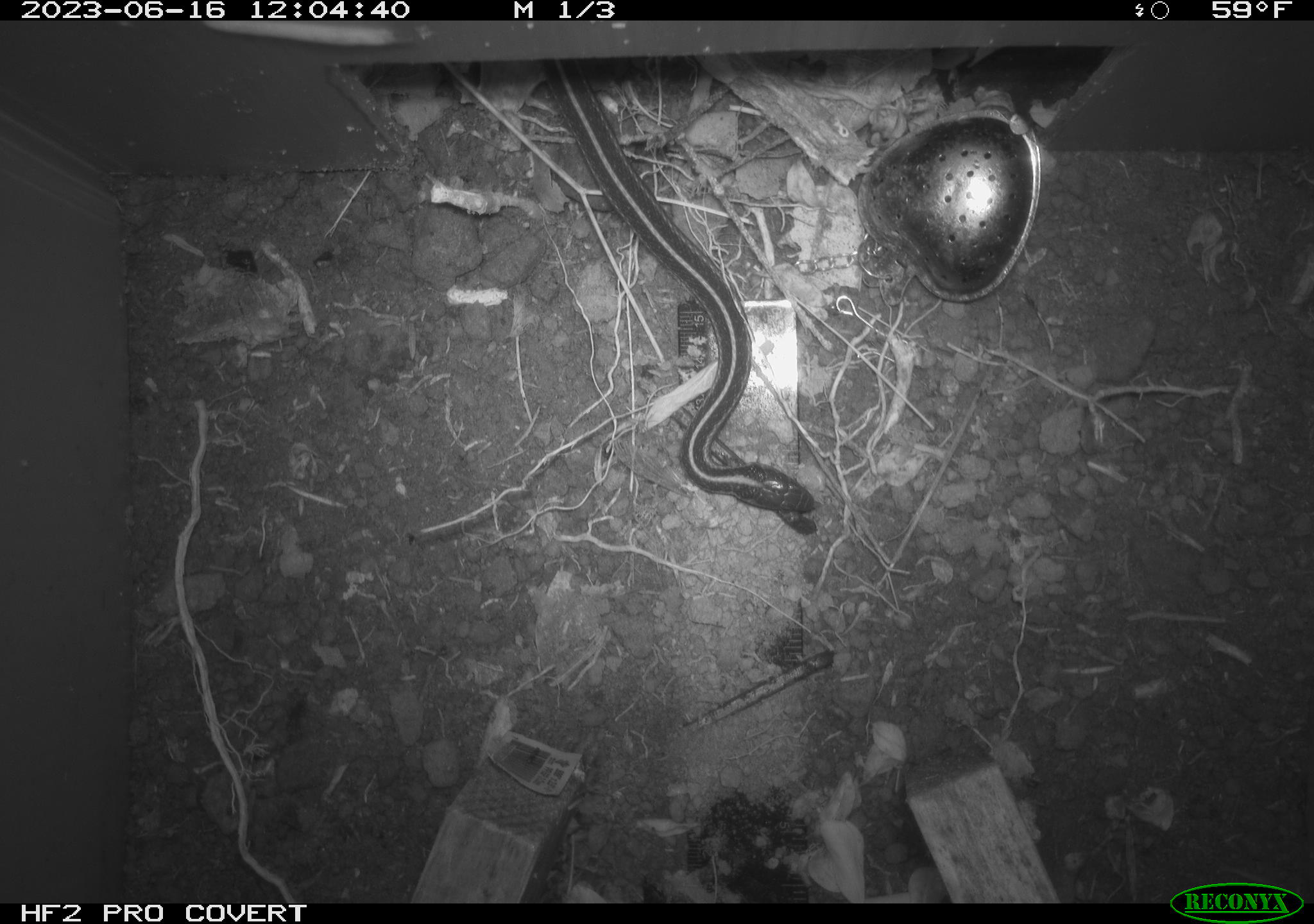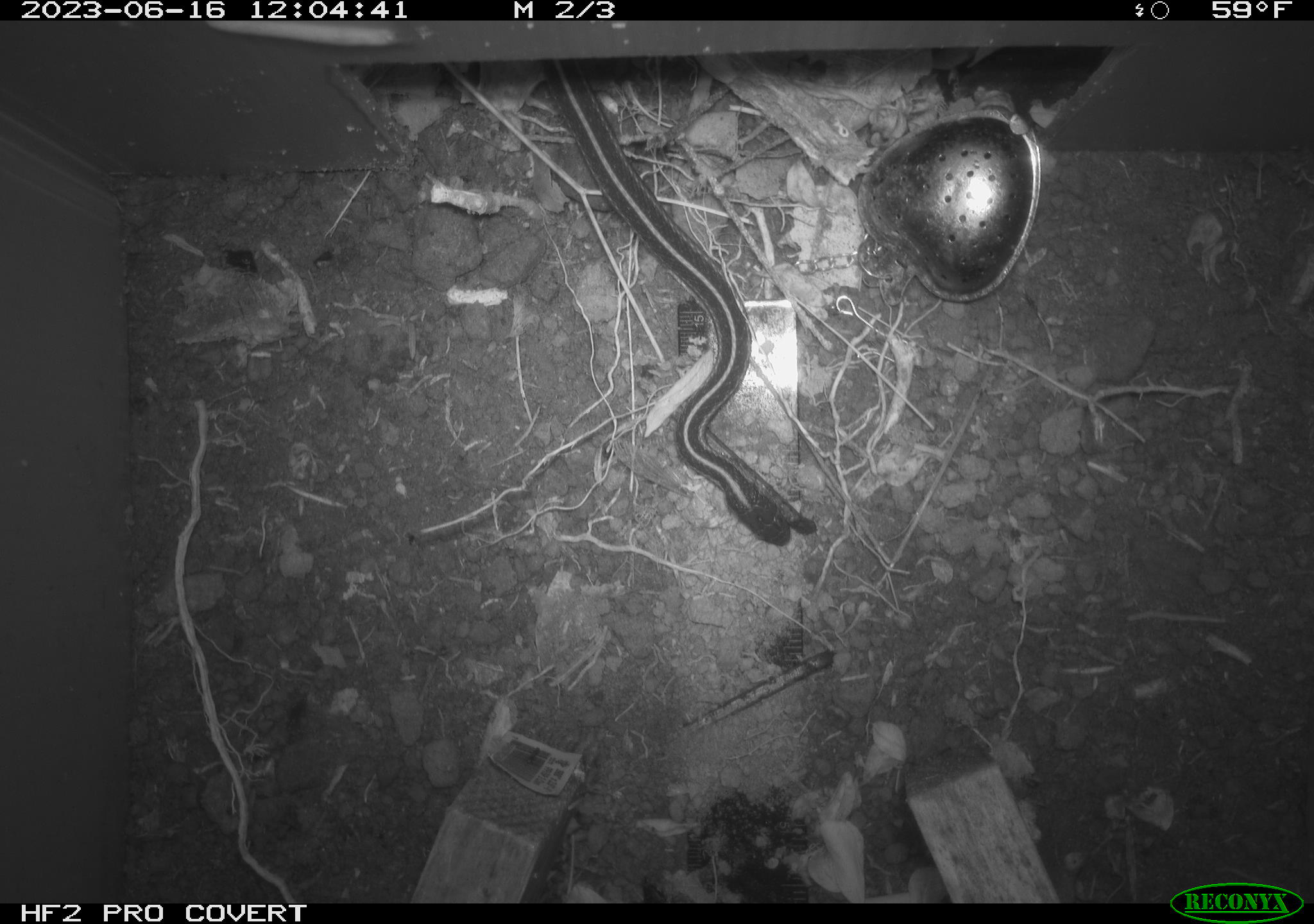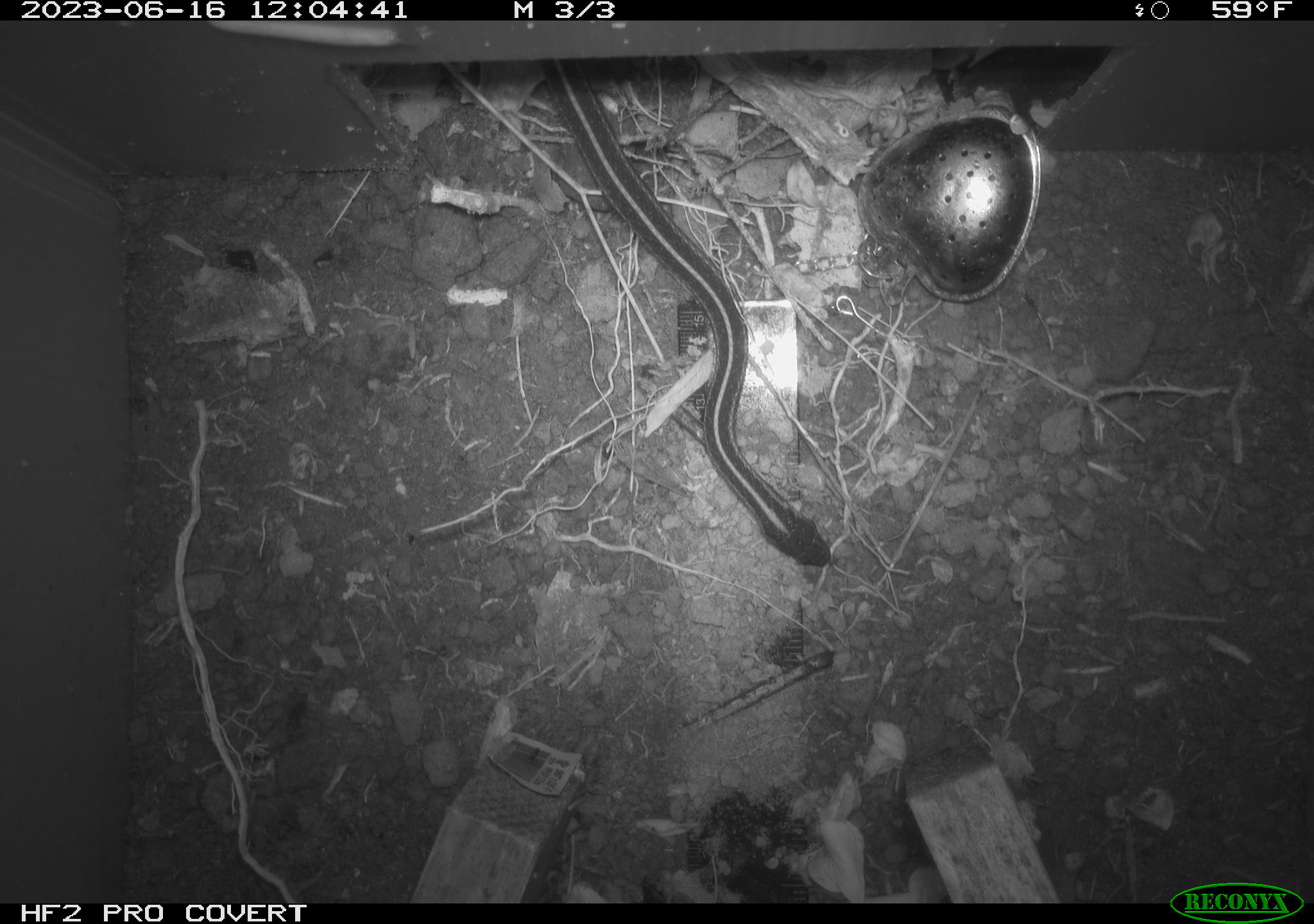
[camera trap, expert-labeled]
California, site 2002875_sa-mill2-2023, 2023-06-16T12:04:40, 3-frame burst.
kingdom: Animalia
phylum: Chordata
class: Reptilia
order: Squamata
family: Colubridae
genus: Thamnophis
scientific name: Thamnophis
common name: american gartersnakes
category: thamnophis species